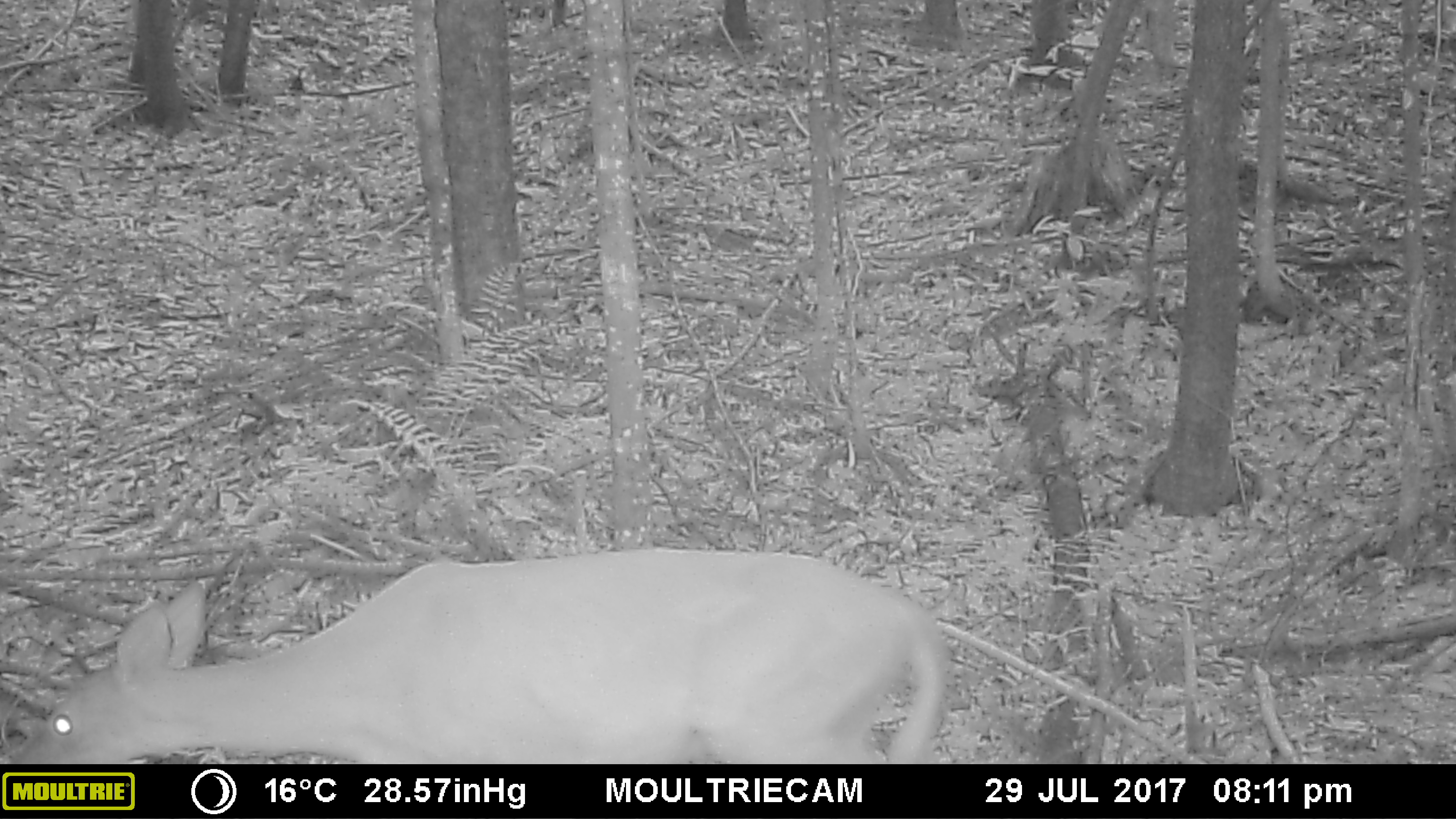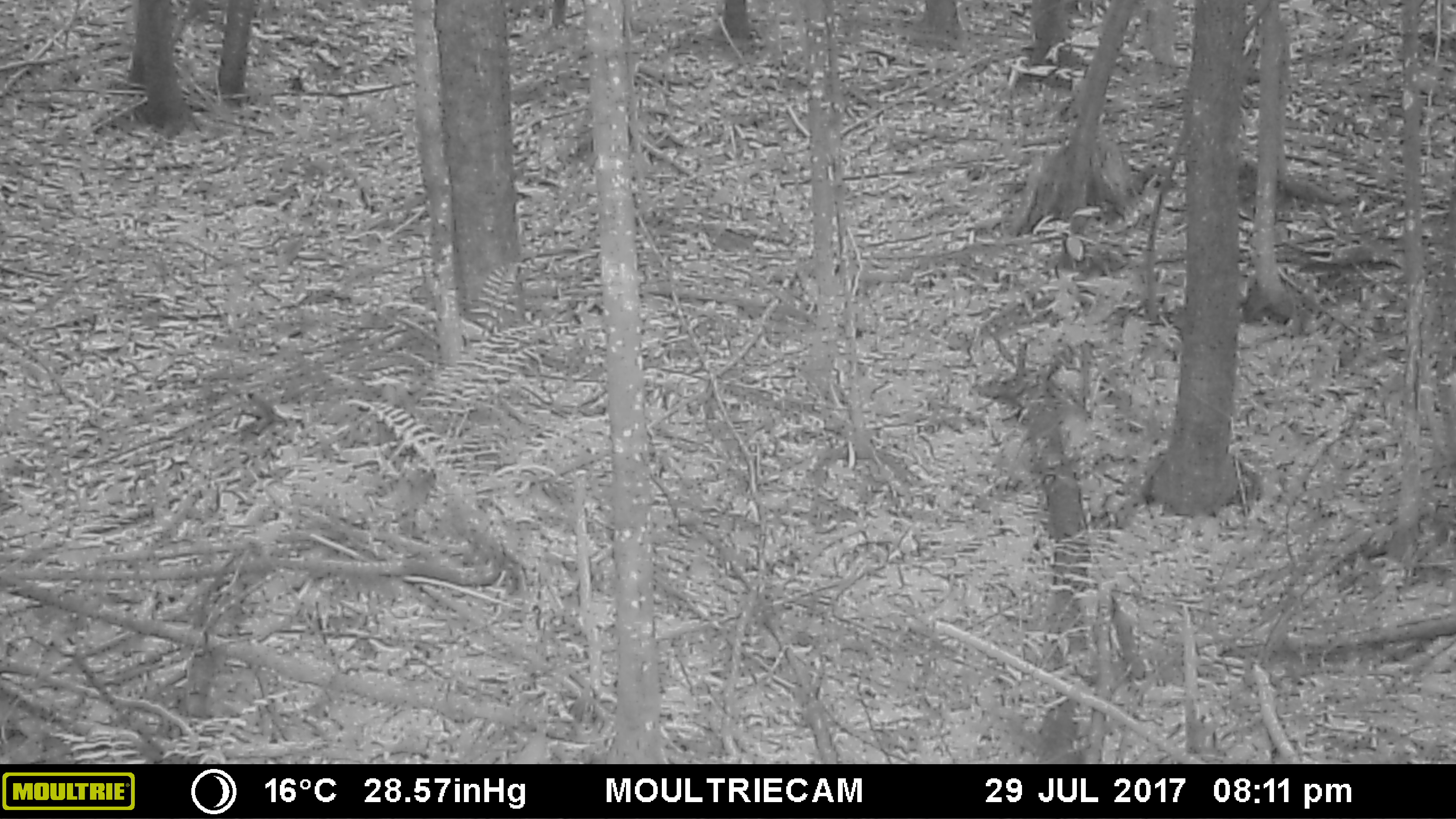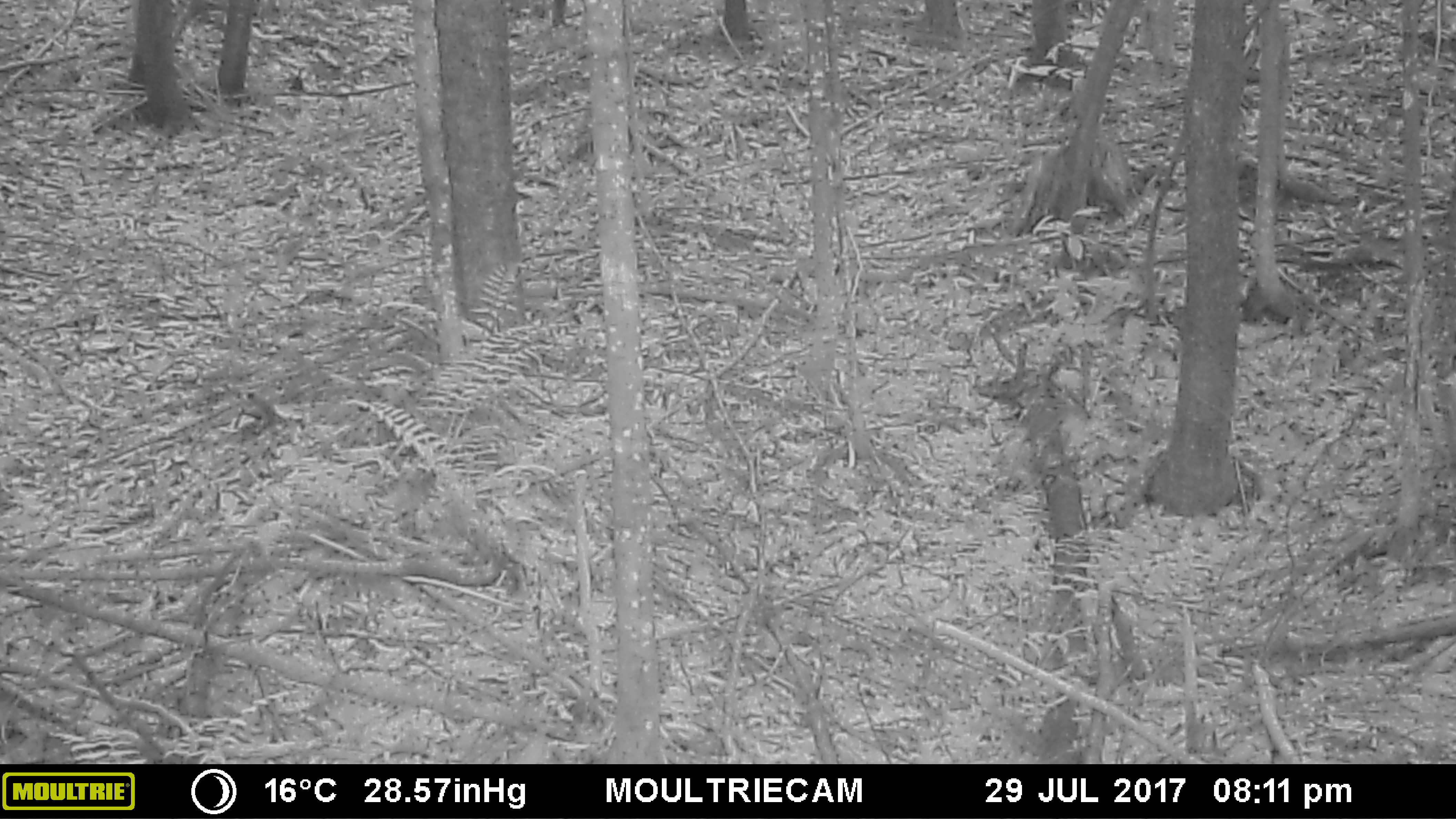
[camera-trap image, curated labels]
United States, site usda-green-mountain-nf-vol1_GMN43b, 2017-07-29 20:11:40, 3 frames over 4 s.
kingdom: Animalia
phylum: Chordata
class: Mammalia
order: Artiodactyla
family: Cervidae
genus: Odocoileus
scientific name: Odocoileus virginianus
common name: white-tailed deer